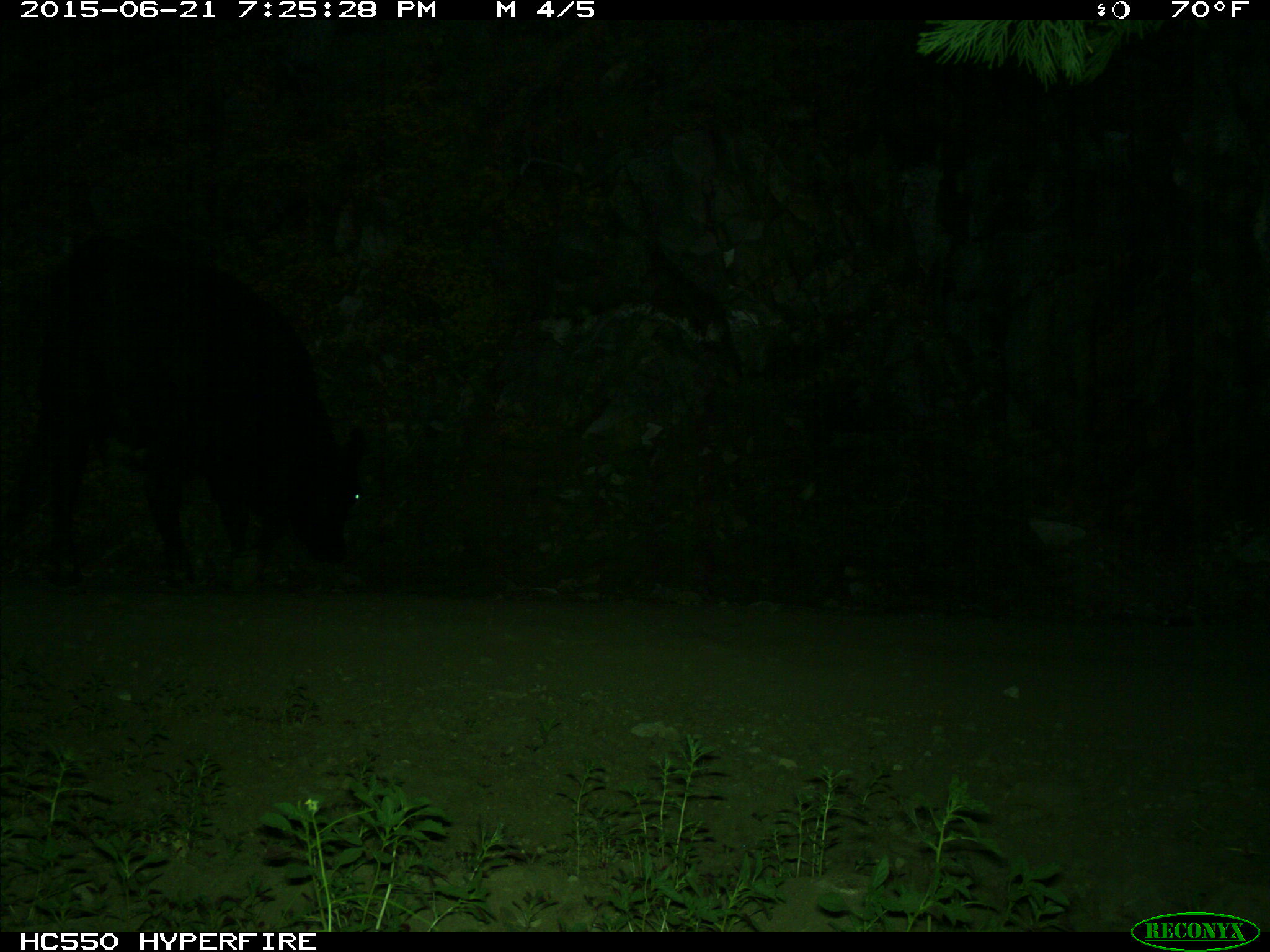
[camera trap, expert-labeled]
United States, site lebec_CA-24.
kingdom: Animalia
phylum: Chordata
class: Mammalia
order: Artiodactyla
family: Bovidae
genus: Bos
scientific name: Bos taurus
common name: domestic cow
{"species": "Bos taurus (domestic cow)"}